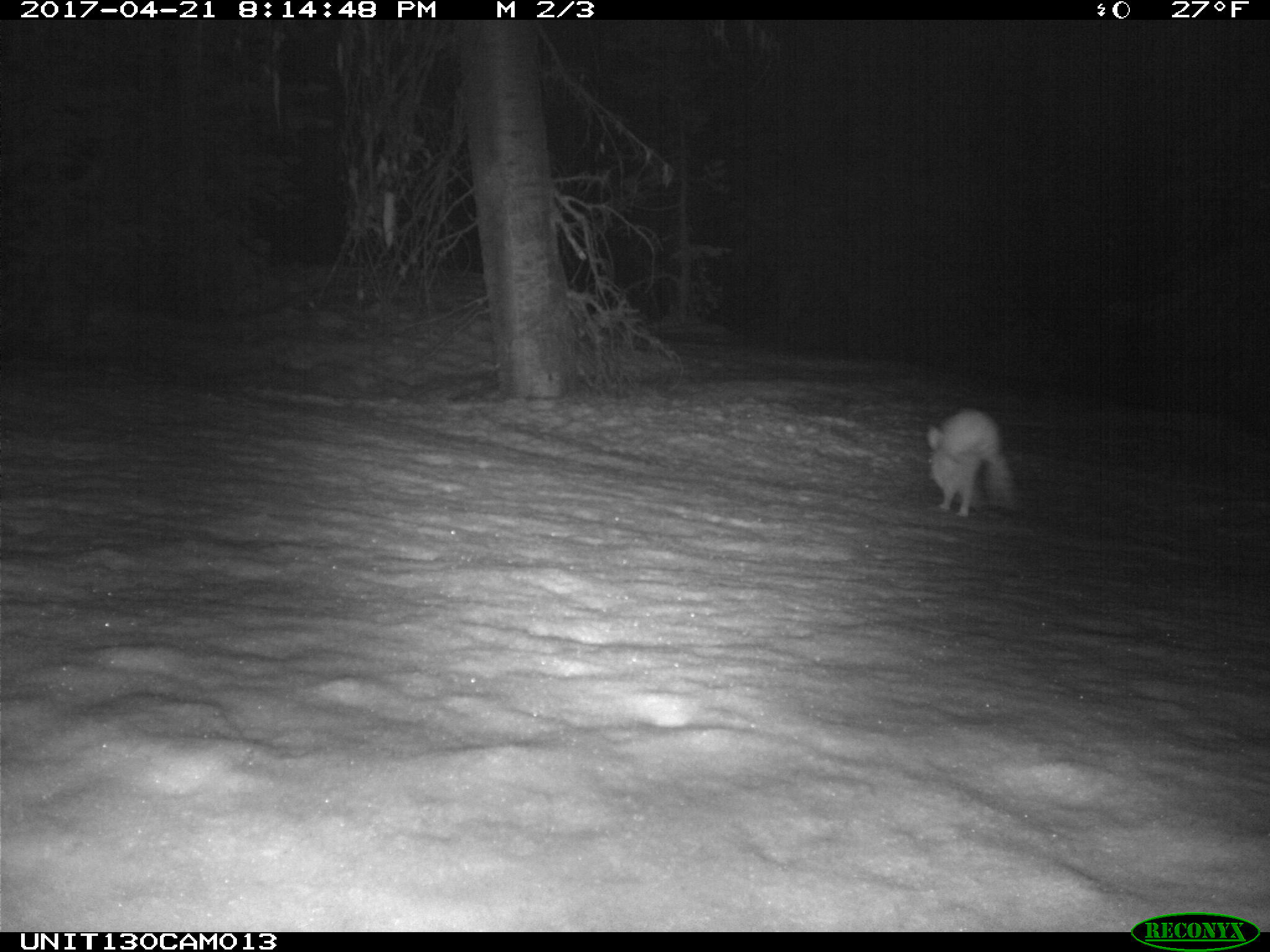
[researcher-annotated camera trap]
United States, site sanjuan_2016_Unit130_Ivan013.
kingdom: Animalia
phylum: Chordata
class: Mammalia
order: Lagomorpha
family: Leporidae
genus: Lepus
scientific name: Lepus americanus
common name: snowshoe hare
Lepus americanus (snowshoe hare).